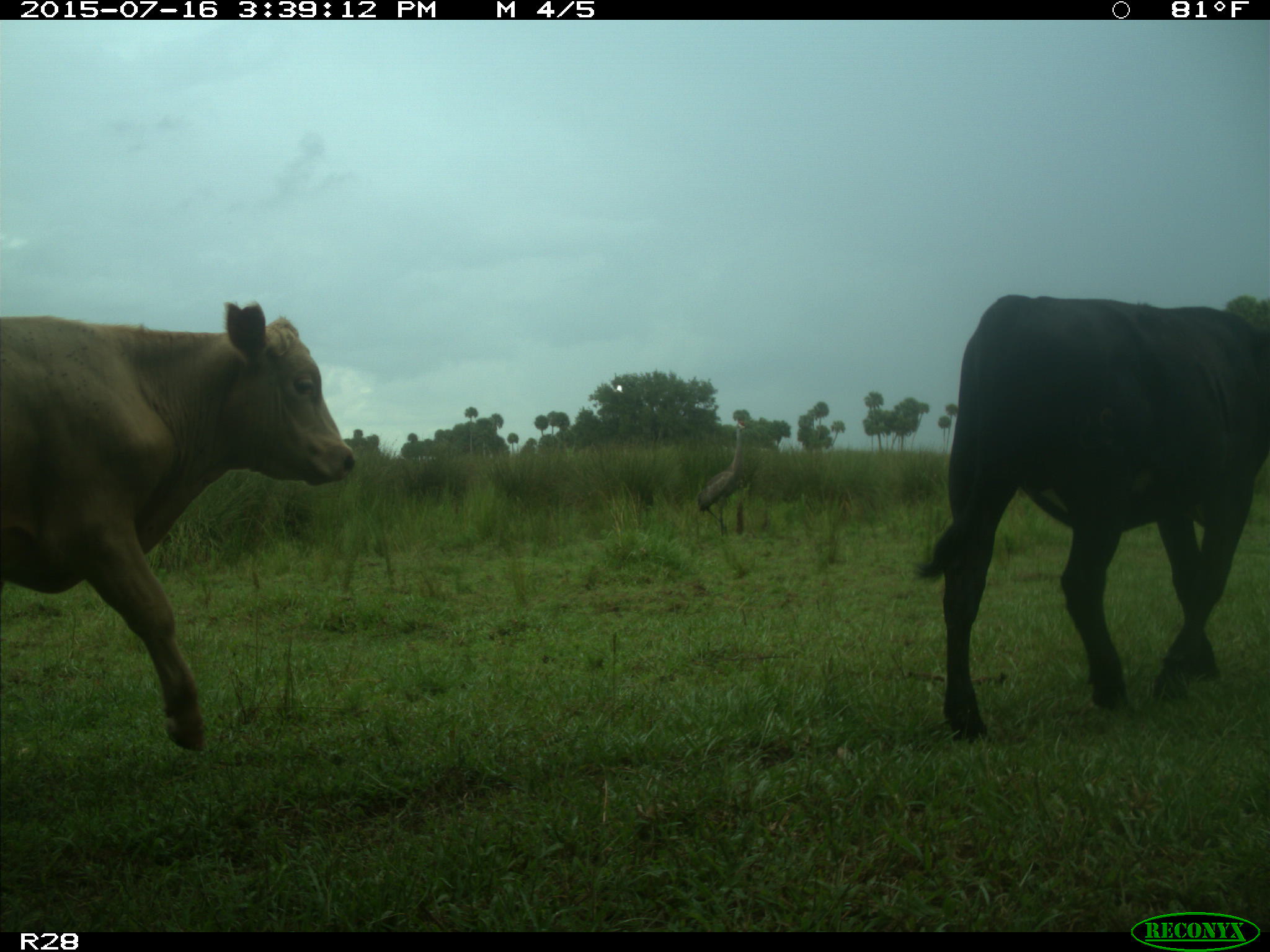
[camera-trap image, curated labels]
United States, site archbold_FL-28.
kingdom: Animalia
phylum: Chordata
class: Mammalia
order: Artiodactyla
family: Bovidae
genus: Bos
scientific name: Bos taurus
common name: domestic cow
Bos taurus (domestic cow).